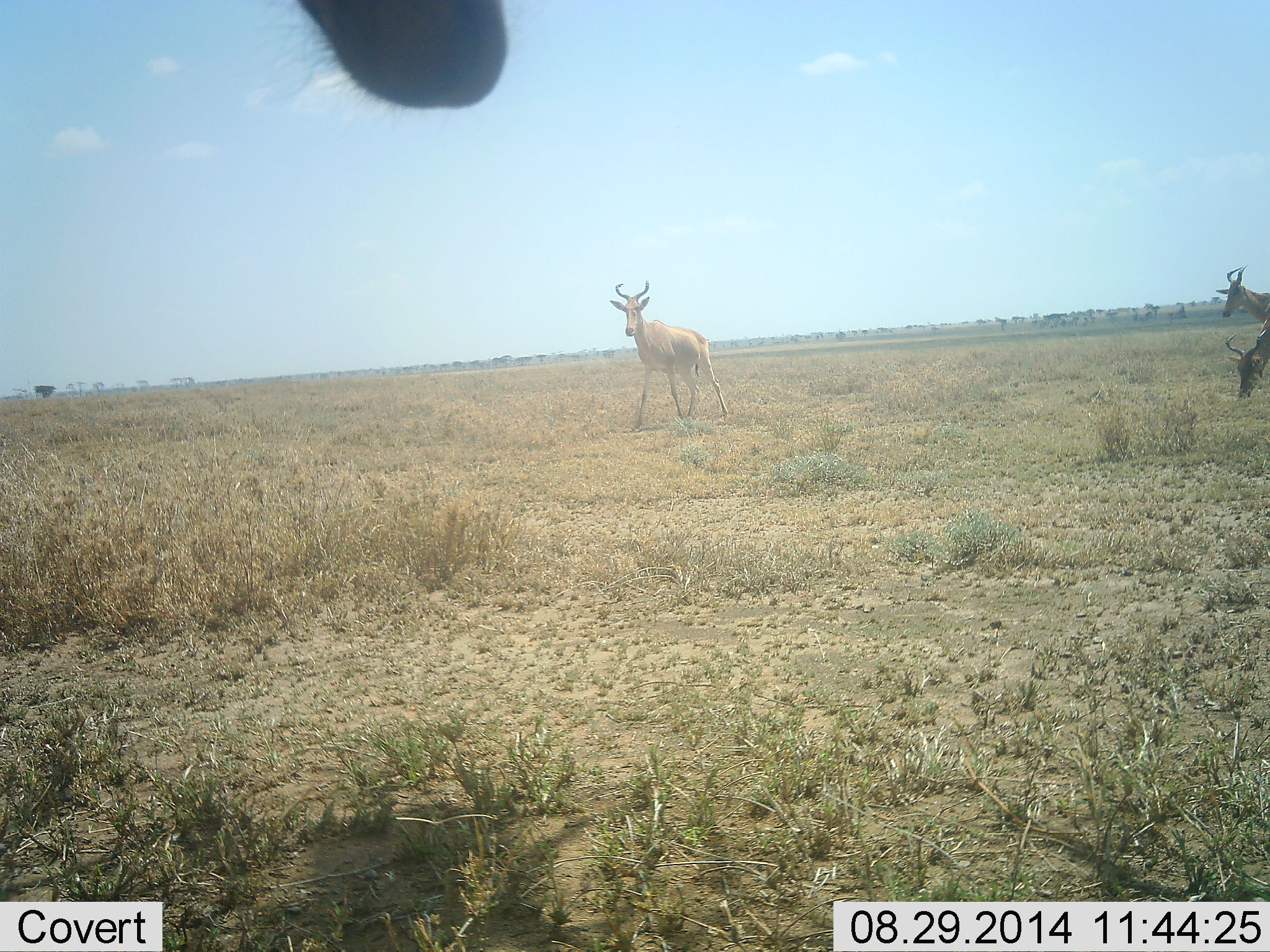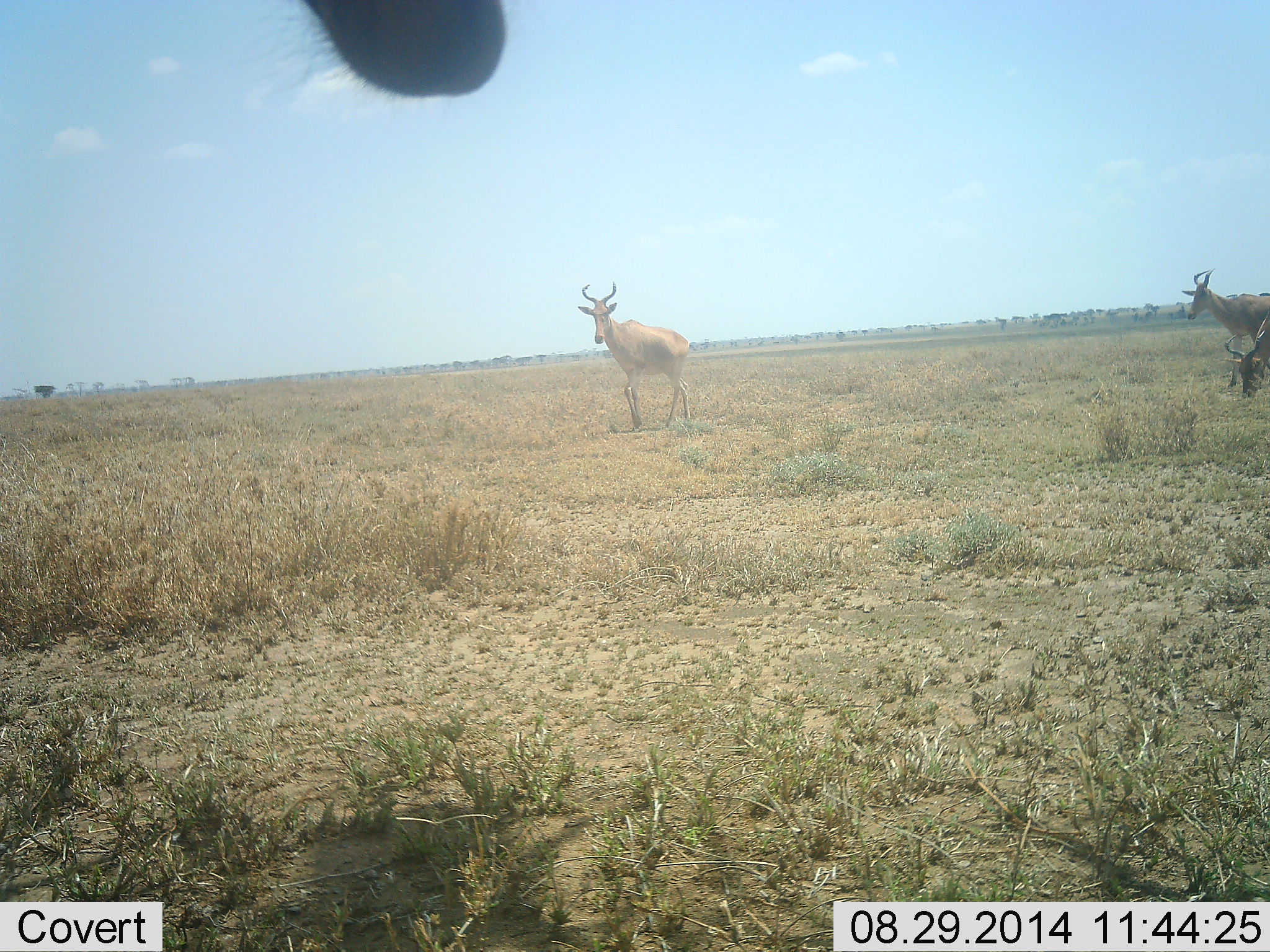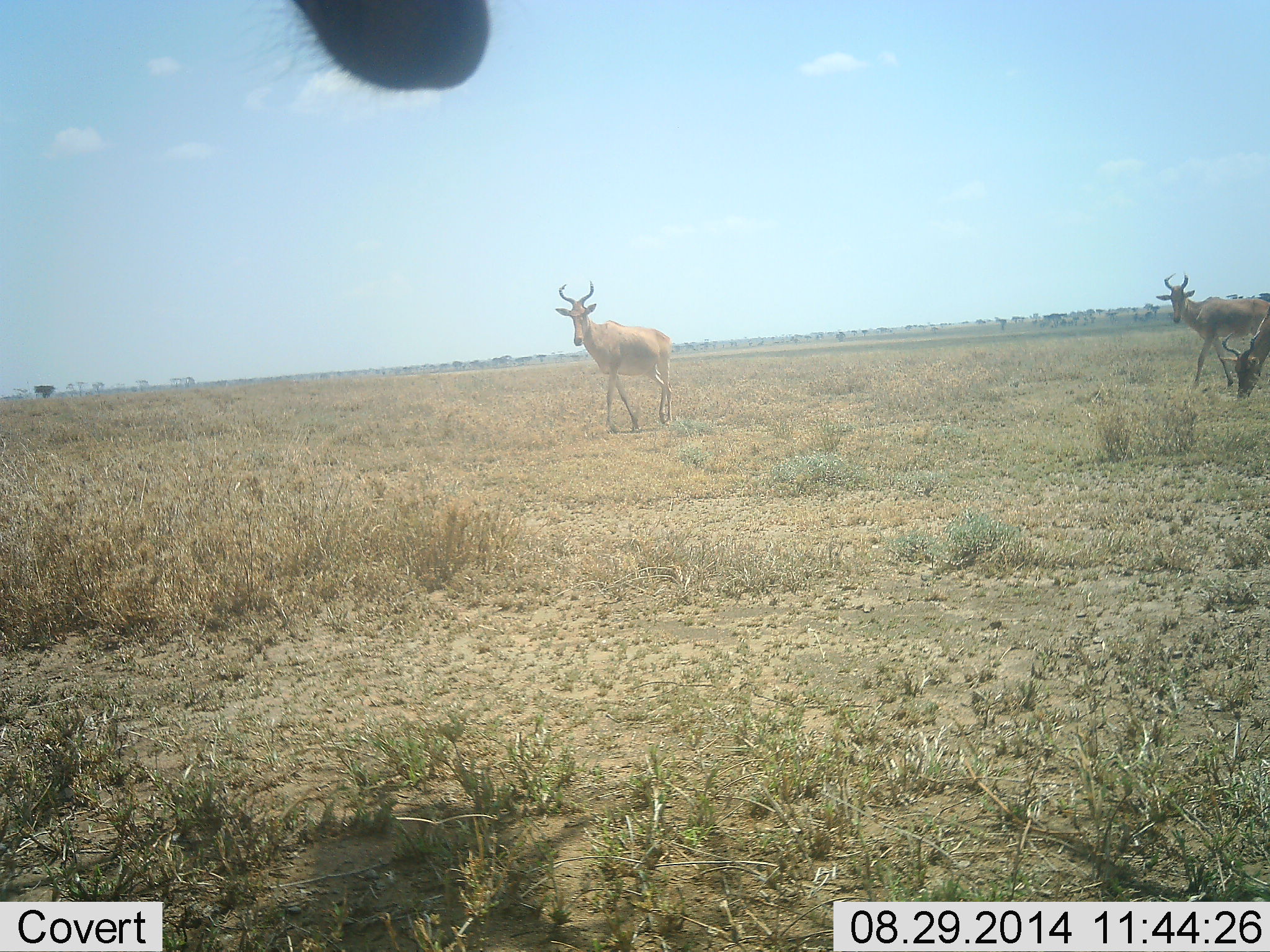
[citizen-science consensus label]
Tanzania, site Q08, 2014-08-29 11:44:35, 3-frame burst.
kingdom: Animalia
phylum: Chordata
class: Mammalia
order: Artiodactyla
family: Bovidae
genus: Alcelaphus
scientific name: Alcelaphus buselaphus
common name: hartebeest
Hartebeest (Alcelaphus buselaphus), count 4. Behavior (volunteer vote fractions): standing 50%, resting 0%, moving 90%, interacting 0%. Young present (vote fraction): 0%. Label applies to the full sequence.